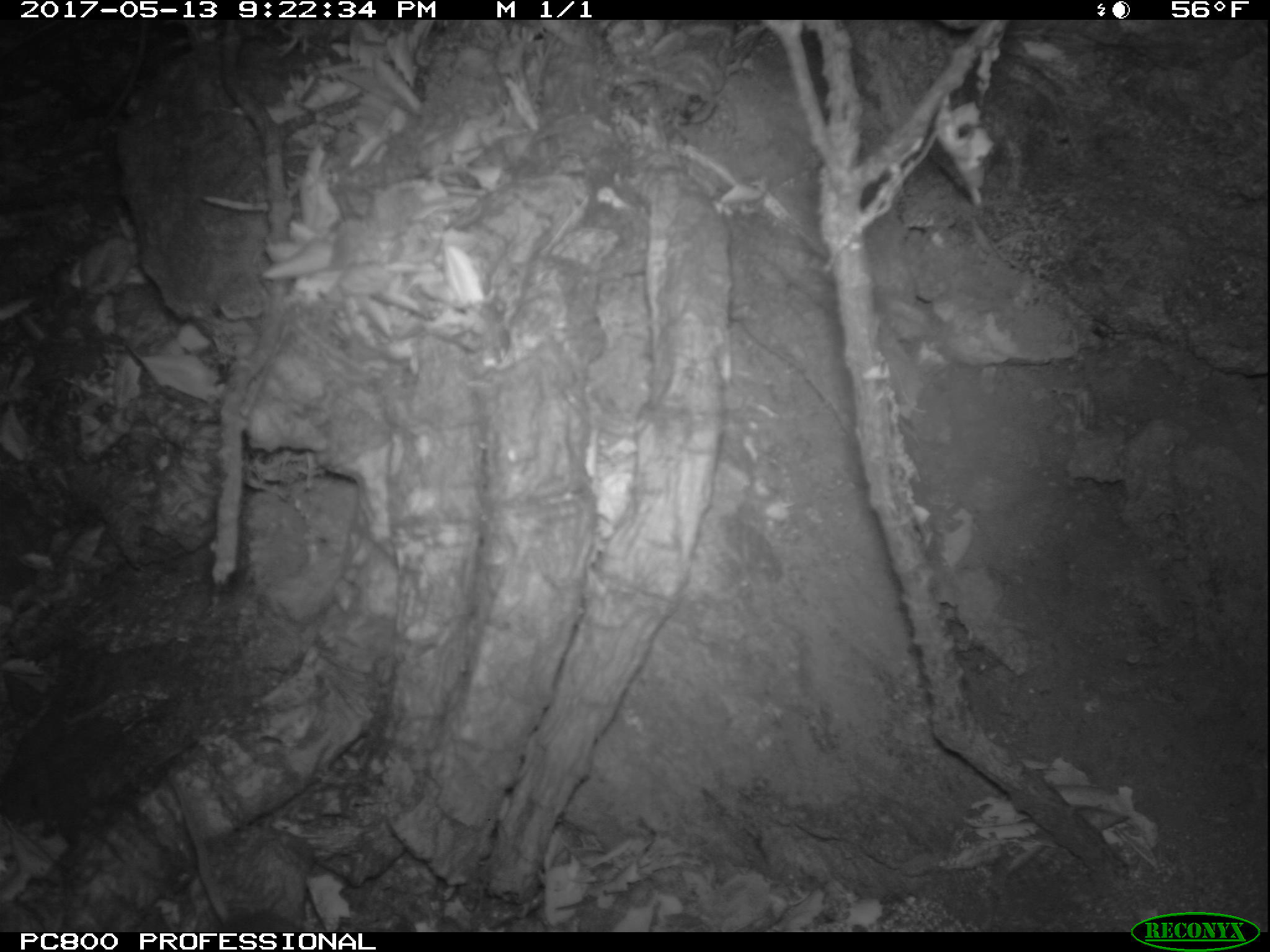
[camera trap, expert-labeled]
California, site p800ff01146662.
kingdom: Animalia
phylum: Chordata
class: Mammalia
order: Rodentia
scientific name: Rodentia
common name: rodent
Rodent (Rodentia).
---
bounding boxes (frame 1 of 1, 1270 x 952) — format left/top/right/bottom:
rodent: 159/772/311/934